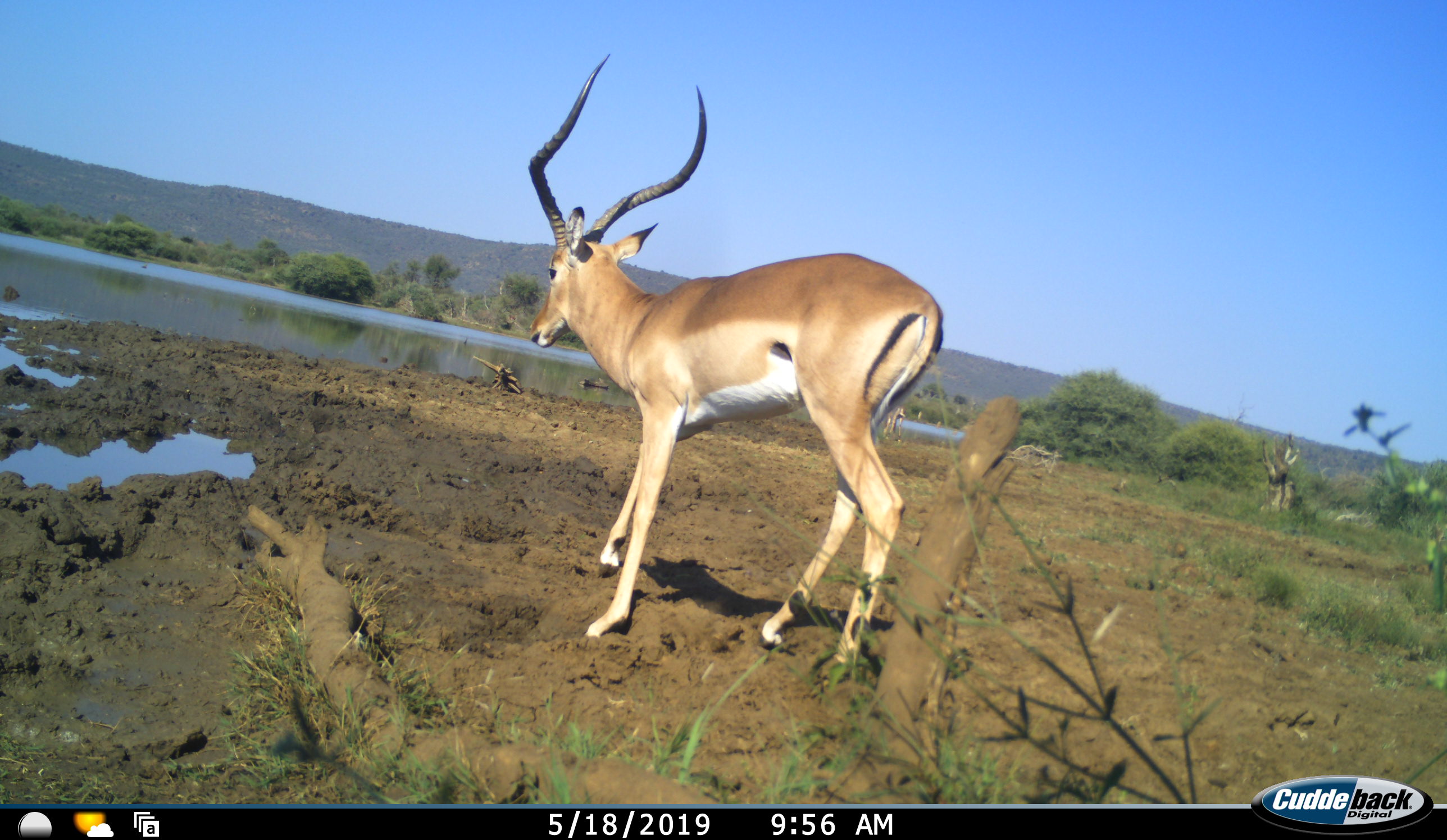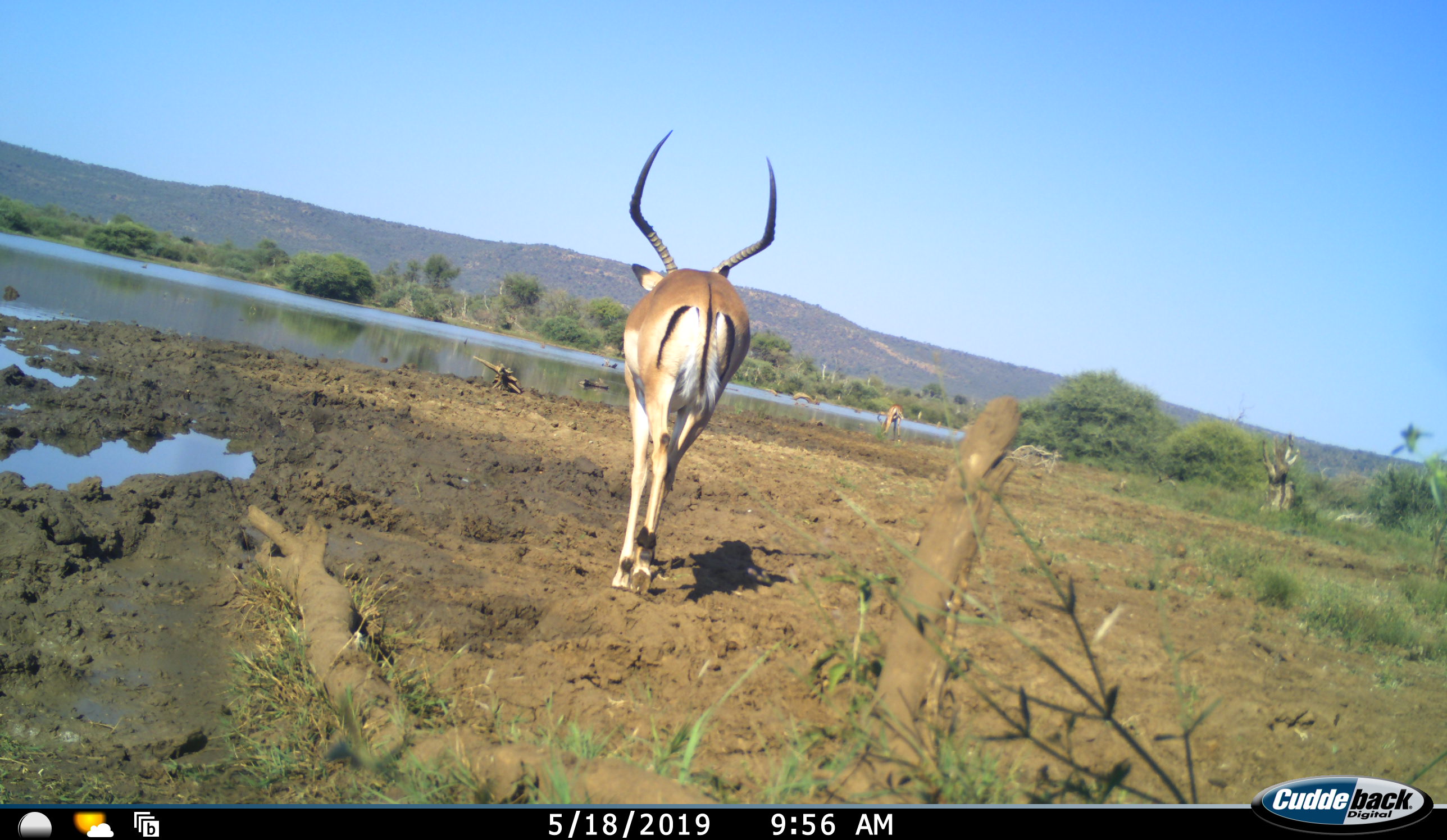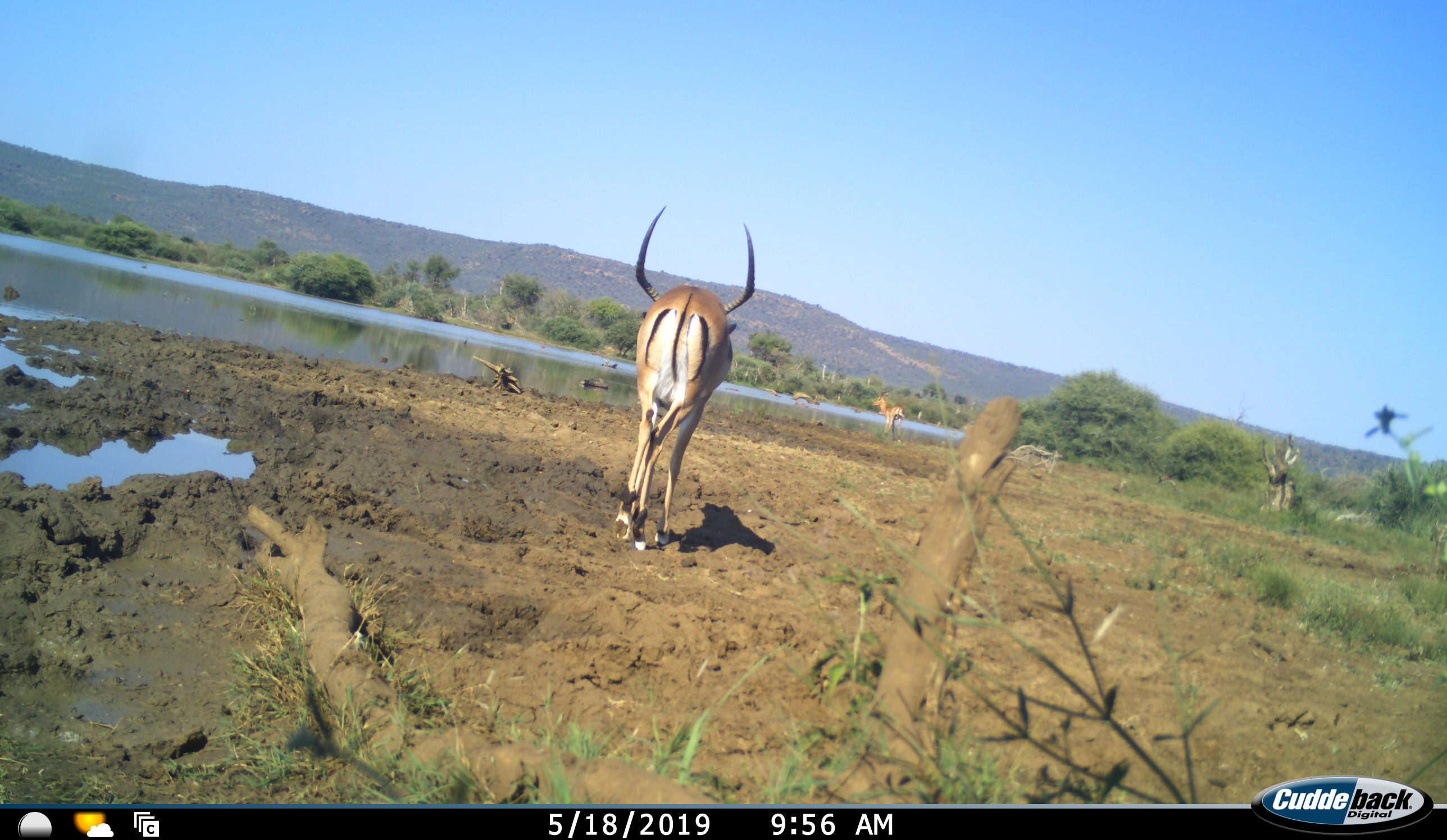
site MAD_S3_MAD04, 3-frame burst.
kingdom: Animalia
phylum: Chordata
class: Mammalia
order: Artiodactyla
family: Bovidae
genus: Aepyceros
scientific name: Aepyceros melampus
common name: impala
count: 2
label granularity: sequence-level